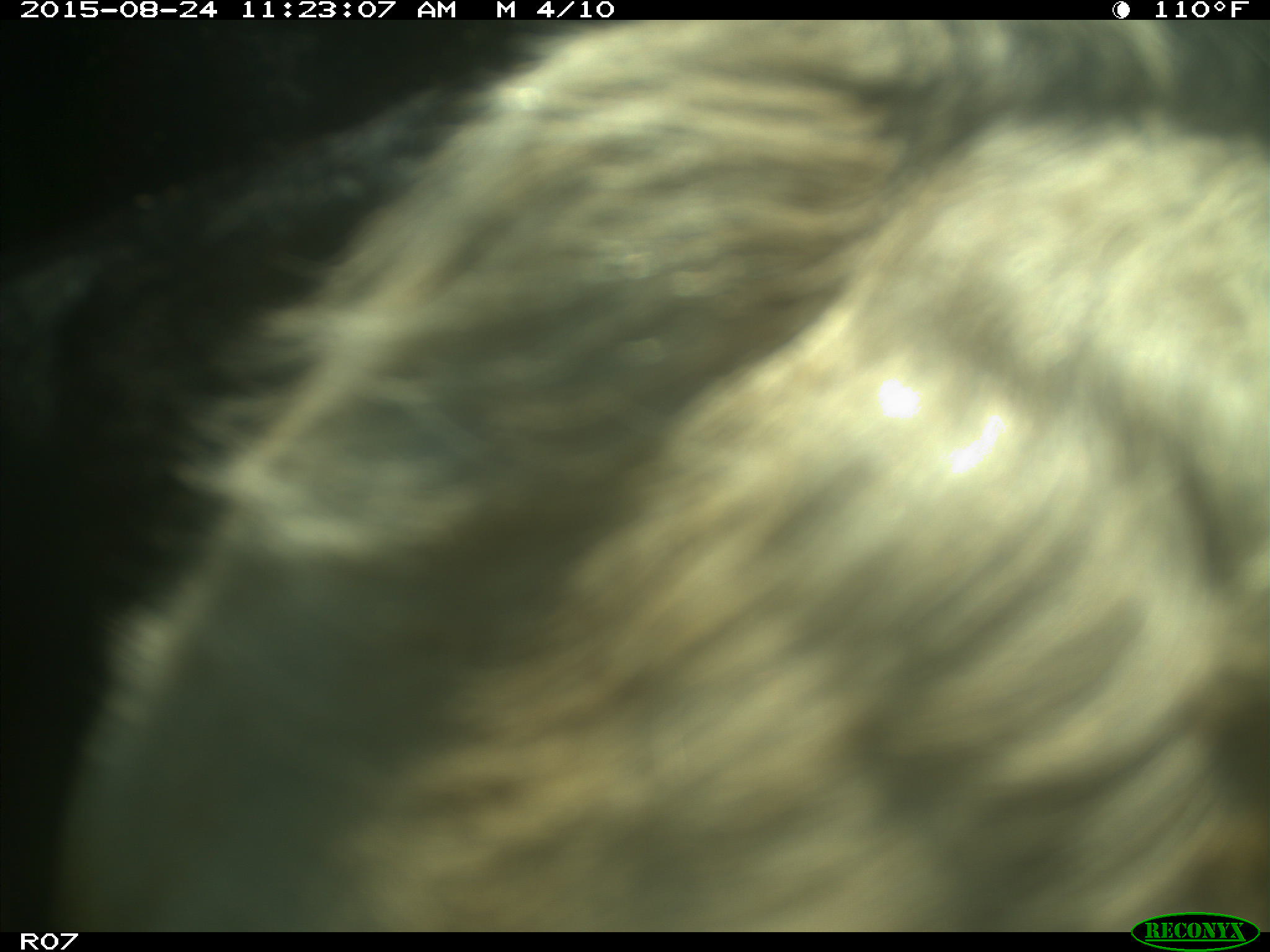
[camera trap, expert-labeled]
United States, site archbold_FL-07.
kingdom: Animalia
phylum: Chordata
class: Mammalia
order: Artiodactyla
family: Bovidae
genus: Bos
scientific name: Bos taurus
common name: domestic cow